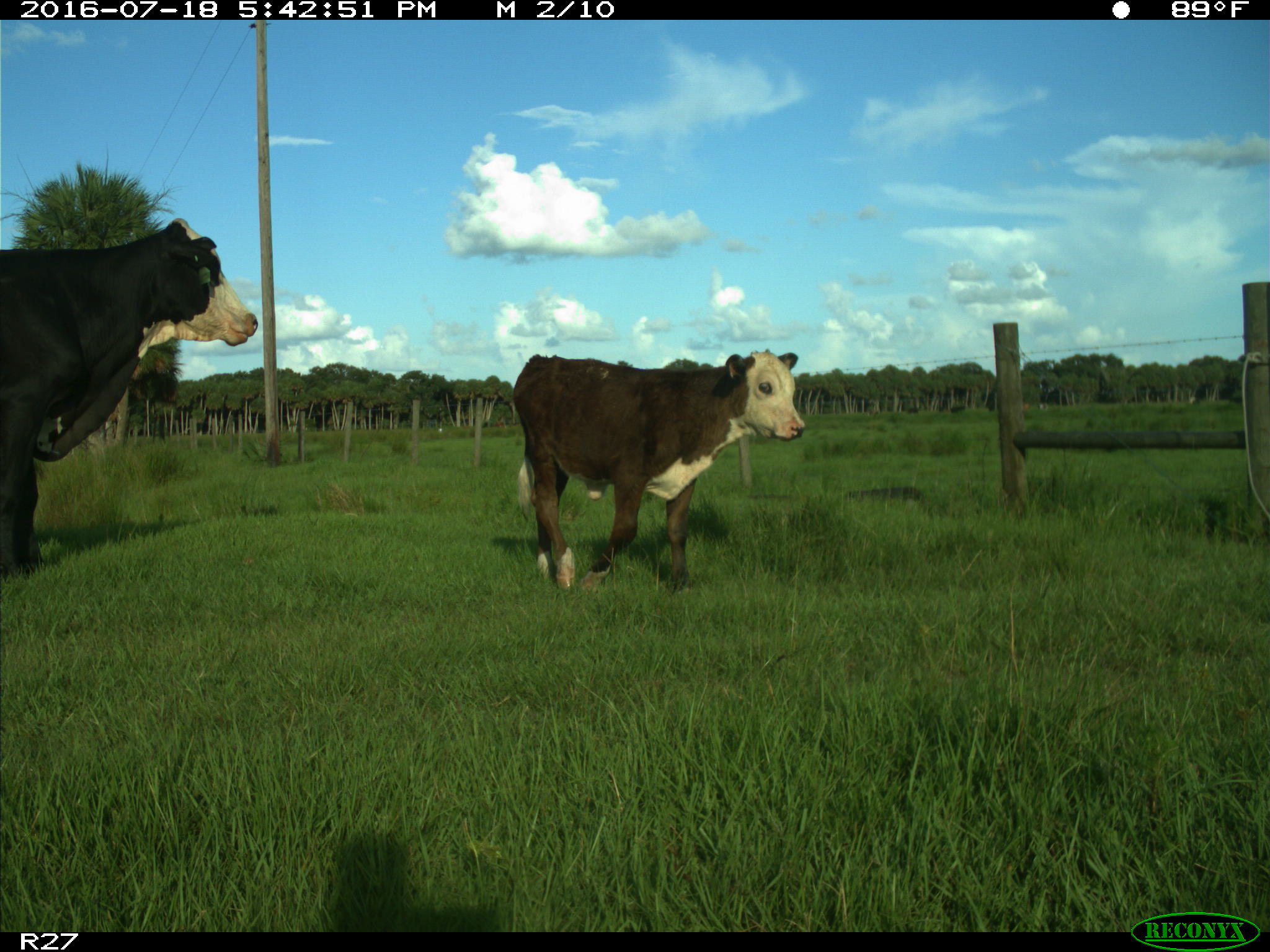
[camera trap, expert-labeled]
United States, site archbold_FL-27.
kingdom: Animalia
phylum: Chordata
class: Mammalia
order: Artiodactyla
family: Bovidae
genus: Bos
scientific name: Bos taurus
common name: domestic cow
Bos taurus (domestic cow).